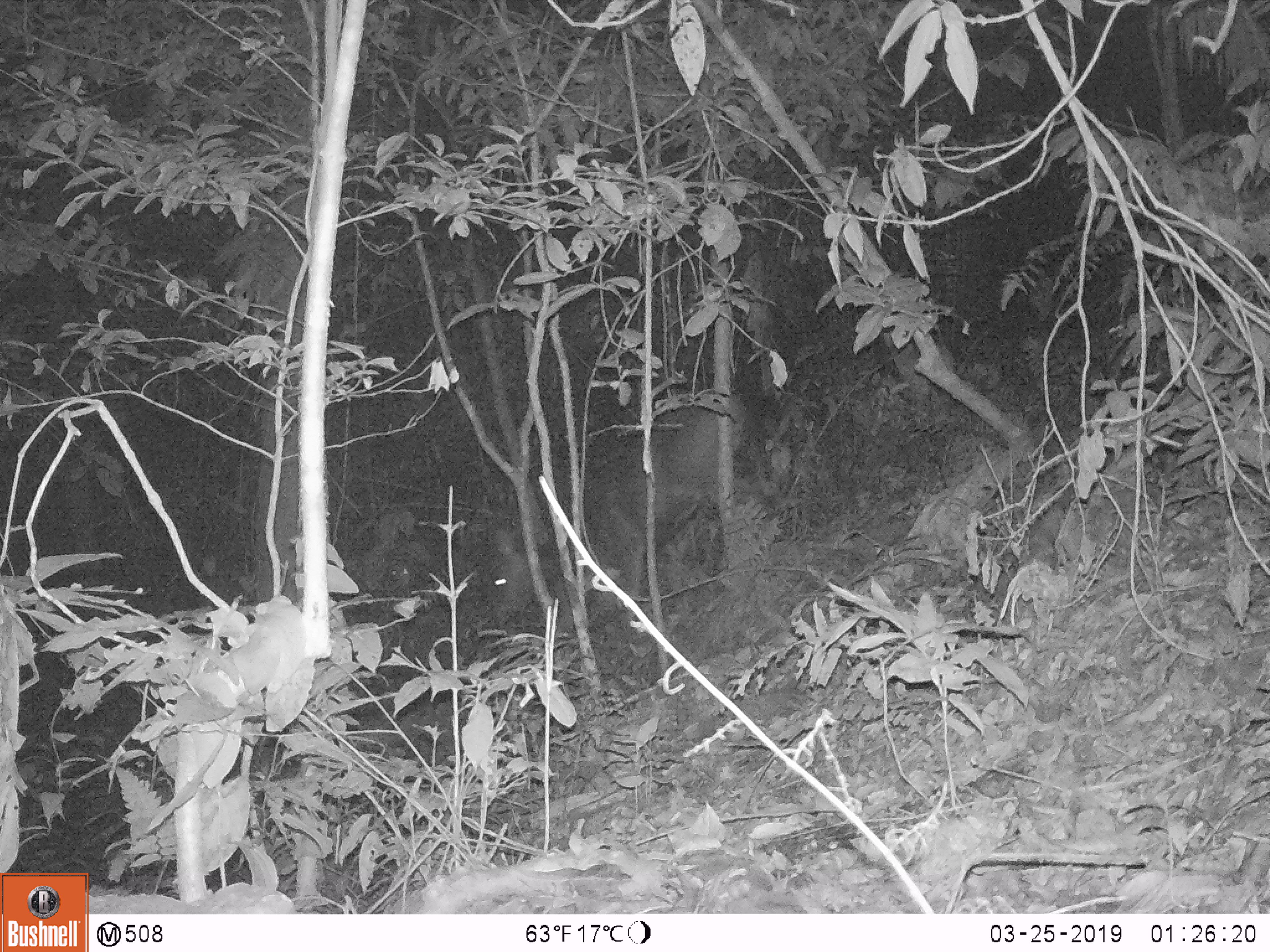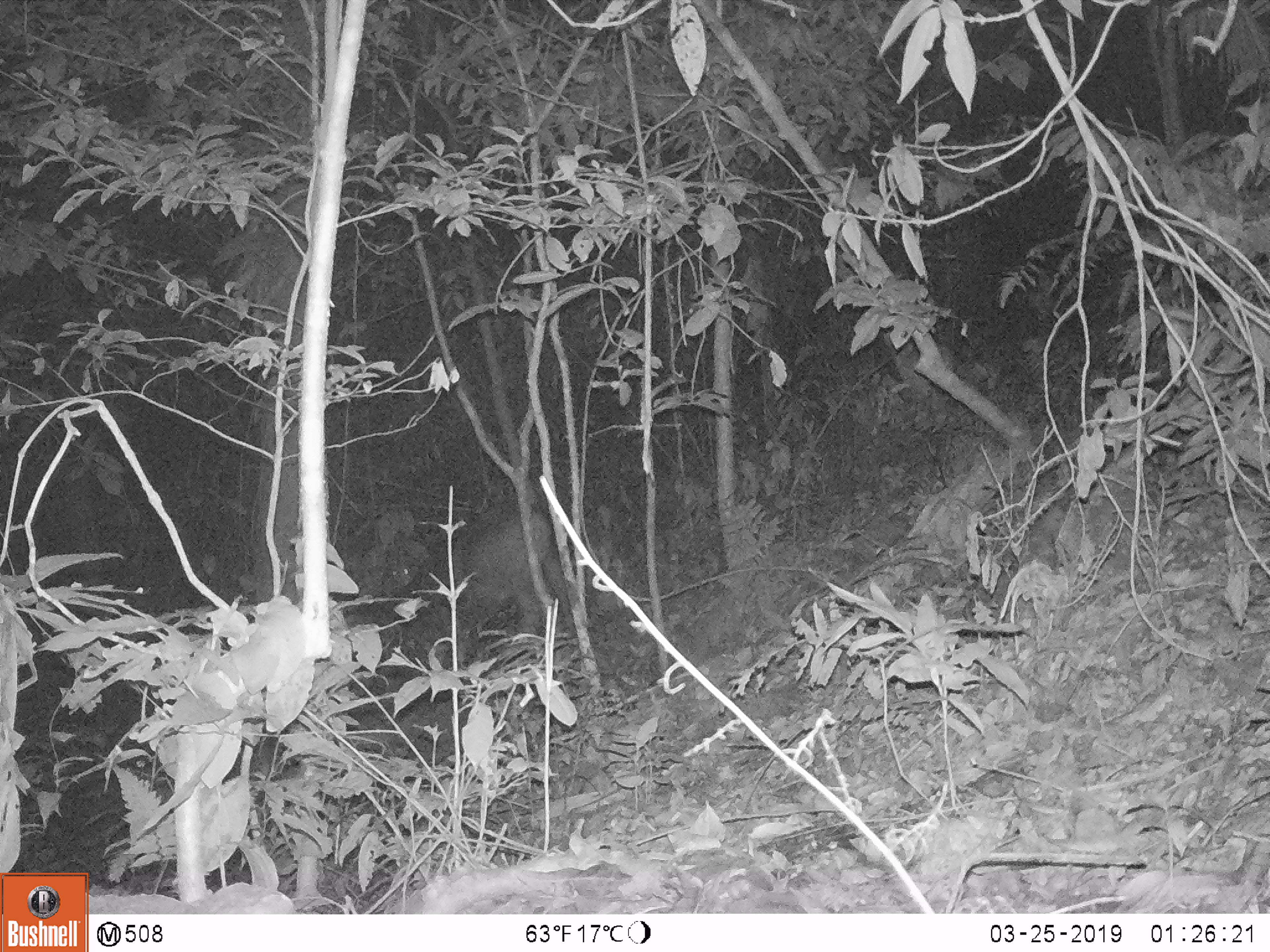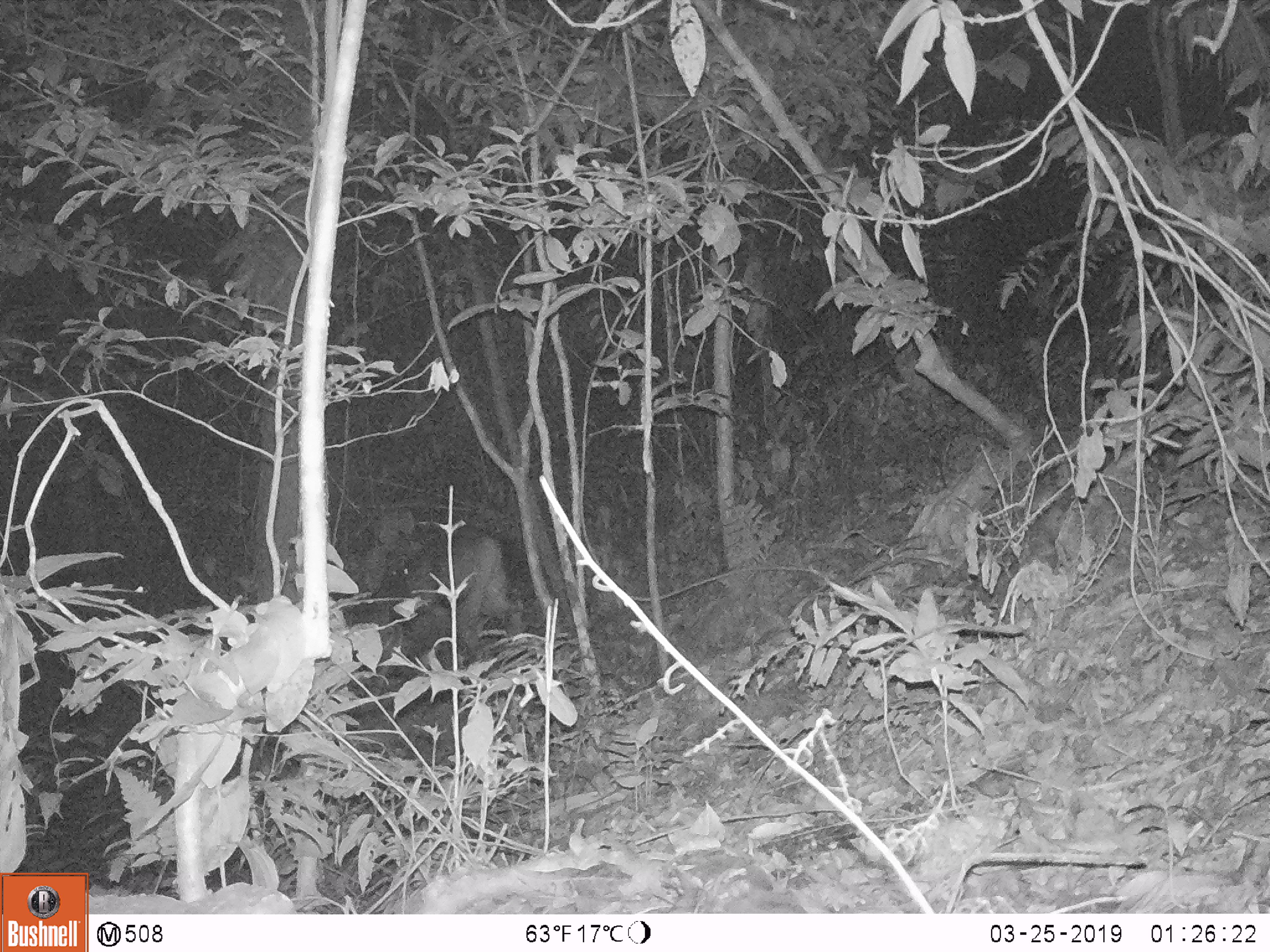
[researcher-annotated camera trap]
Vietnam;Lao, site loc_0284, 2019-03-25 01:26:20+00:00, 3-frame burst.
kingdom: Animalia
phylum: Chordata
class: Mammalia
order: Artiodactyla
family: Cervidae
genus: Rusa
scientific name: Rusa unicolor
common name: sambar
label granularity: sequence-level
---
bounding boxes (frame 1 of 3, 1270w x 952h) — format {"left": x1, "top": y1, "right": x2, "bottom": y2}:
sambar: {"left": 490, "top": 397, "right": 745, "bottom": 644}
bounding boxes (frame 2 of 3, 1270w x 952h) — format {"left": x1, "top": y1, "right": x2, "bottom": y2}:
sambar: {"left": 386, "top": 510, "right": 575, "bottom": 670}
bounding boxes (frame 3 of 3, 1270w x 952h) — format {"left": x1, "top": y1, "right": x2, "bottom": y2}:
sambar: {"left": 389, "top": 528, "right": 524, "bottom": 657}